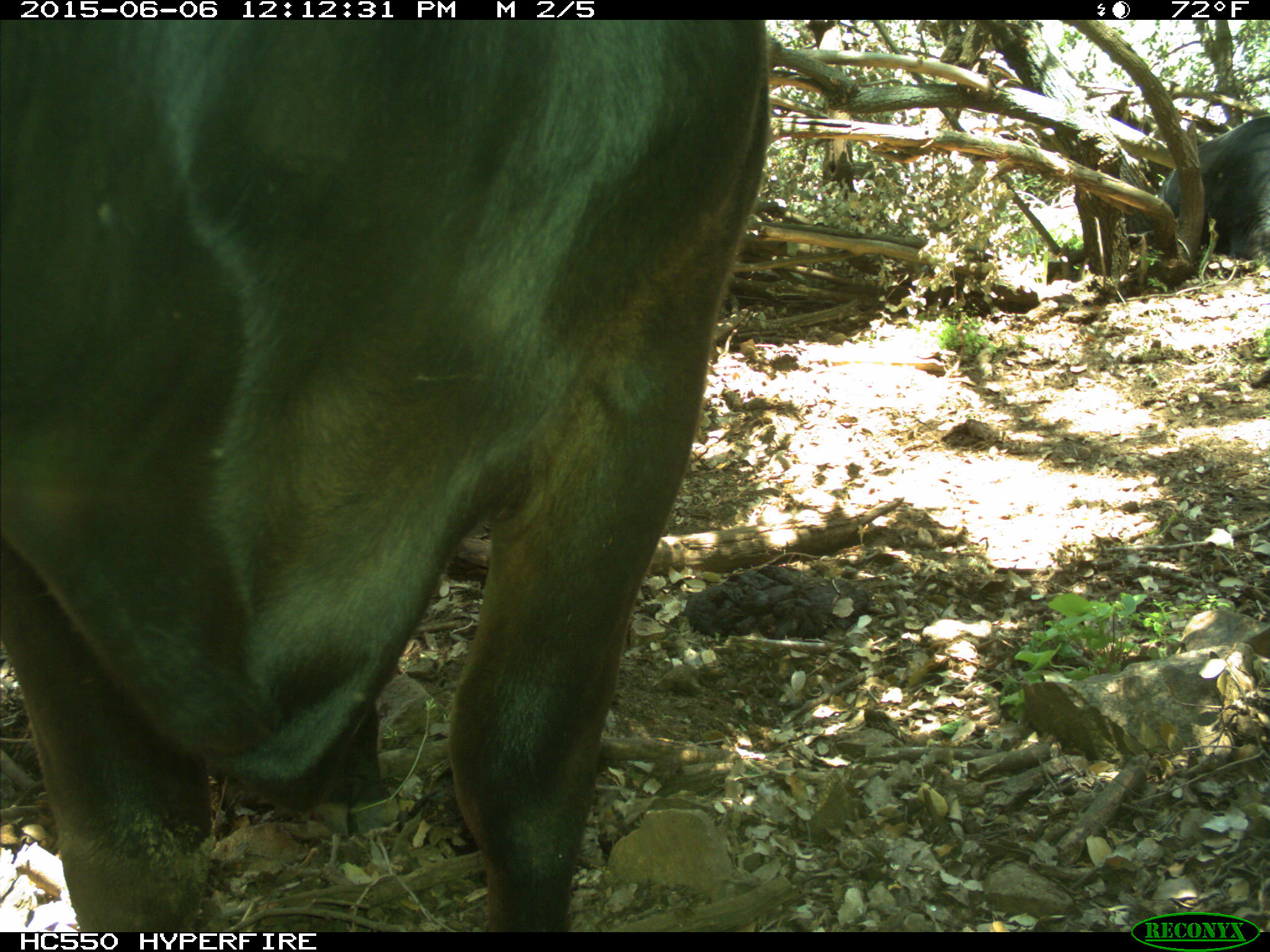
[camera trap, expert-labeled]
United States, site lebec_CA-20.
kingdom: Animalia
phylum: Chordata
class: Mammalia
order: Artiodactyla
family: Bovidae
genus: Bos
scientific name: Bos taurus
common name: domestic cow